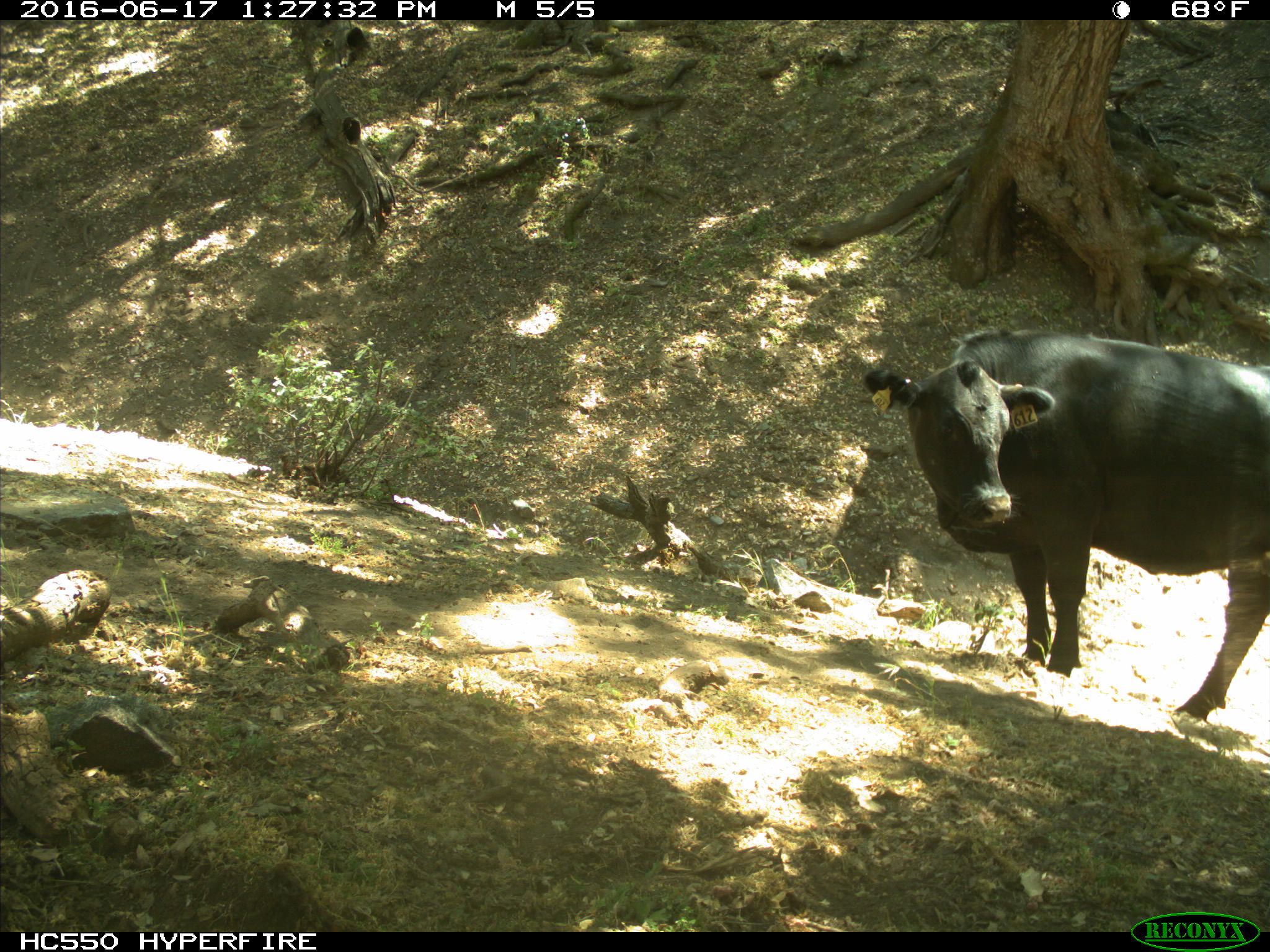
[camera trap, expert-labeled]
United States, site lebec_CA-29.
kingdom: Animalia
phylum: Chordata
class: Mammalia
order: Artiodactyla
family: Bovidae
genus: Bos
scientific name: Bos taurus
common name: domestic cow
Bos taurus (domestic cow).